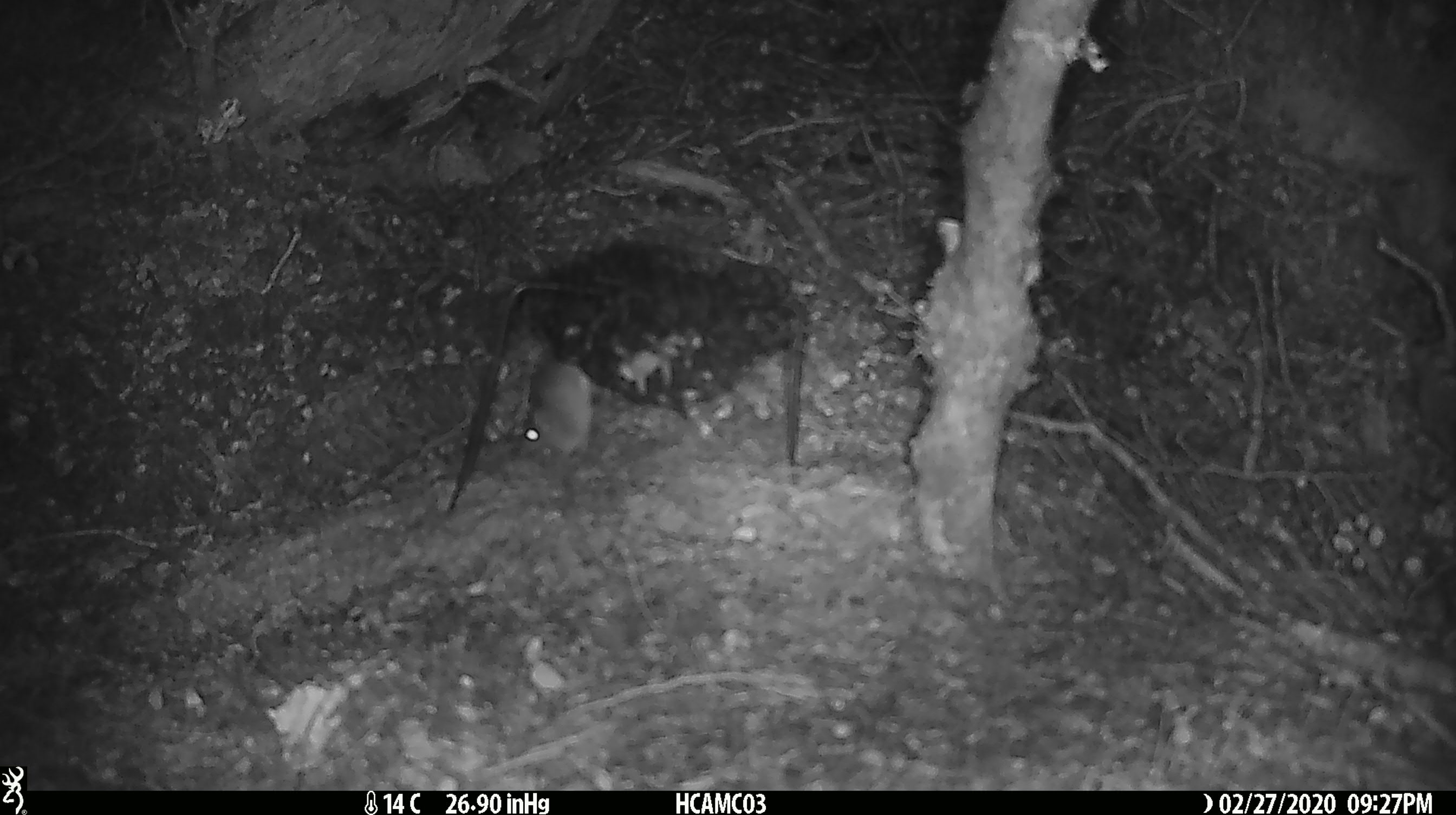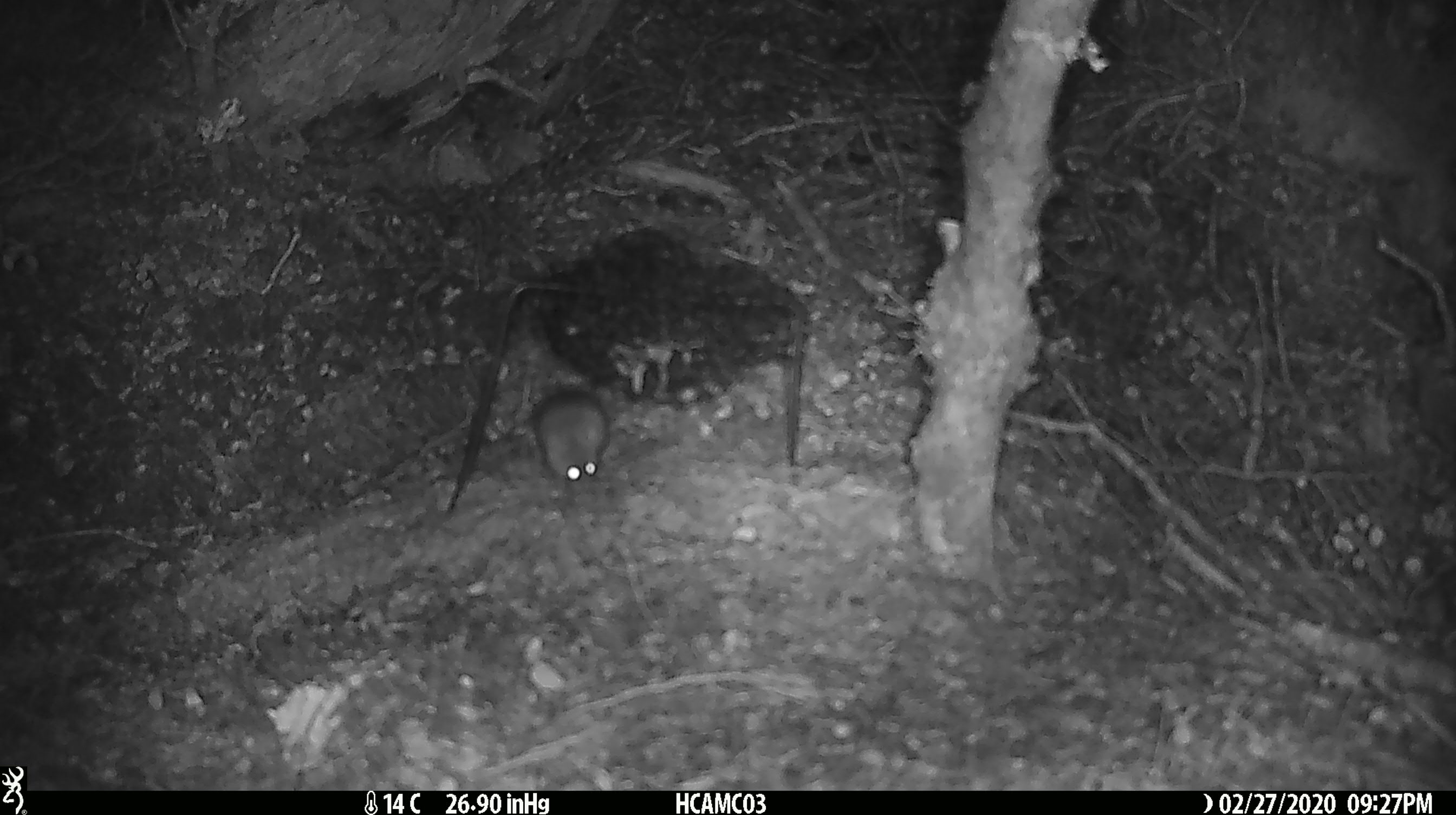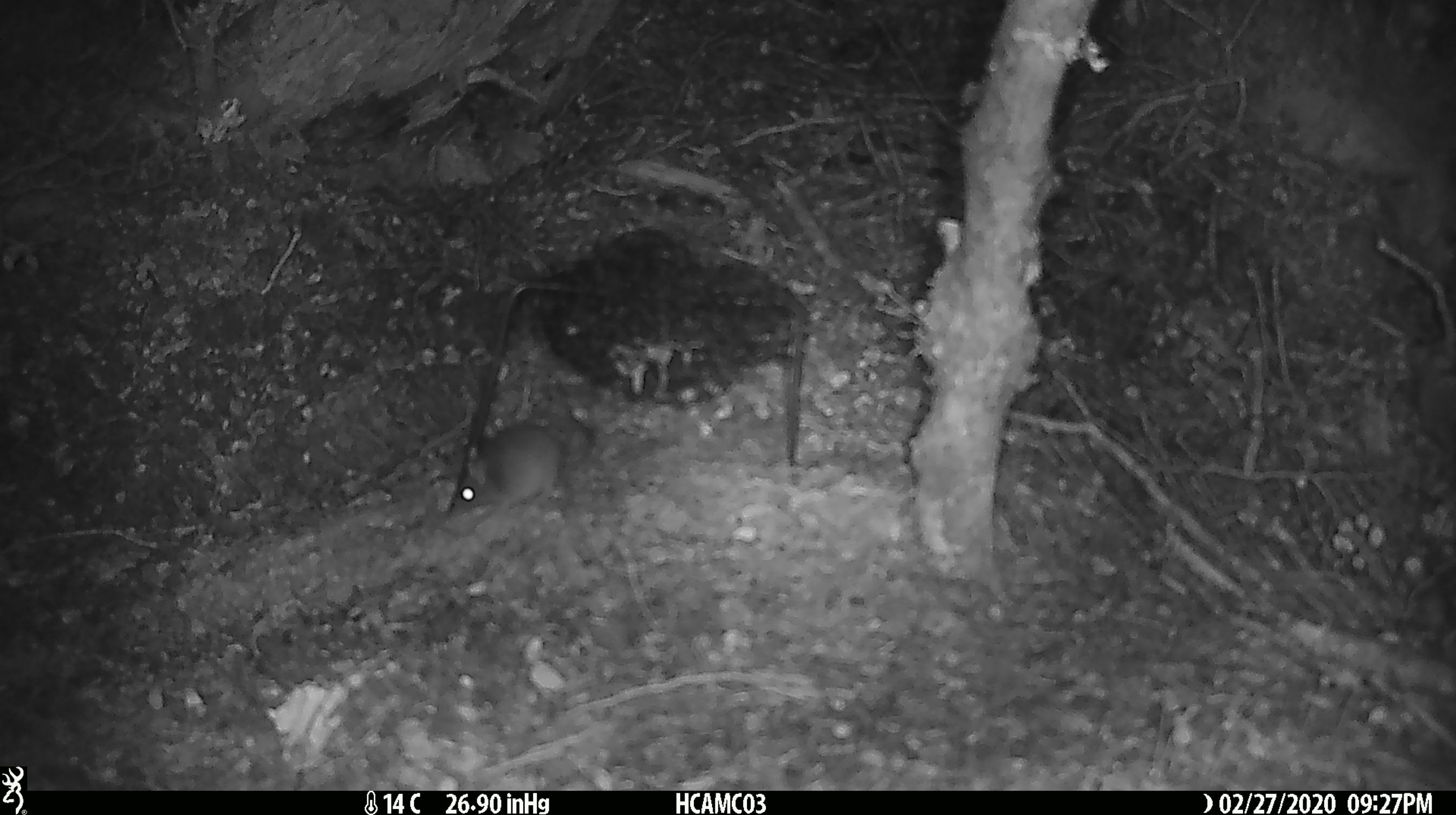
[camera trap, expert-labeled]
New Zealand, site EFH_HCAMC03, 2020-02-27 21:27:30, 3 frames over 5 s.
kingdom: Animalia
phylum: Chordata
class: Mammalia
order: Rodentia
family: Muridae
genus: Mus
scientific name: Mus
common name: mouse